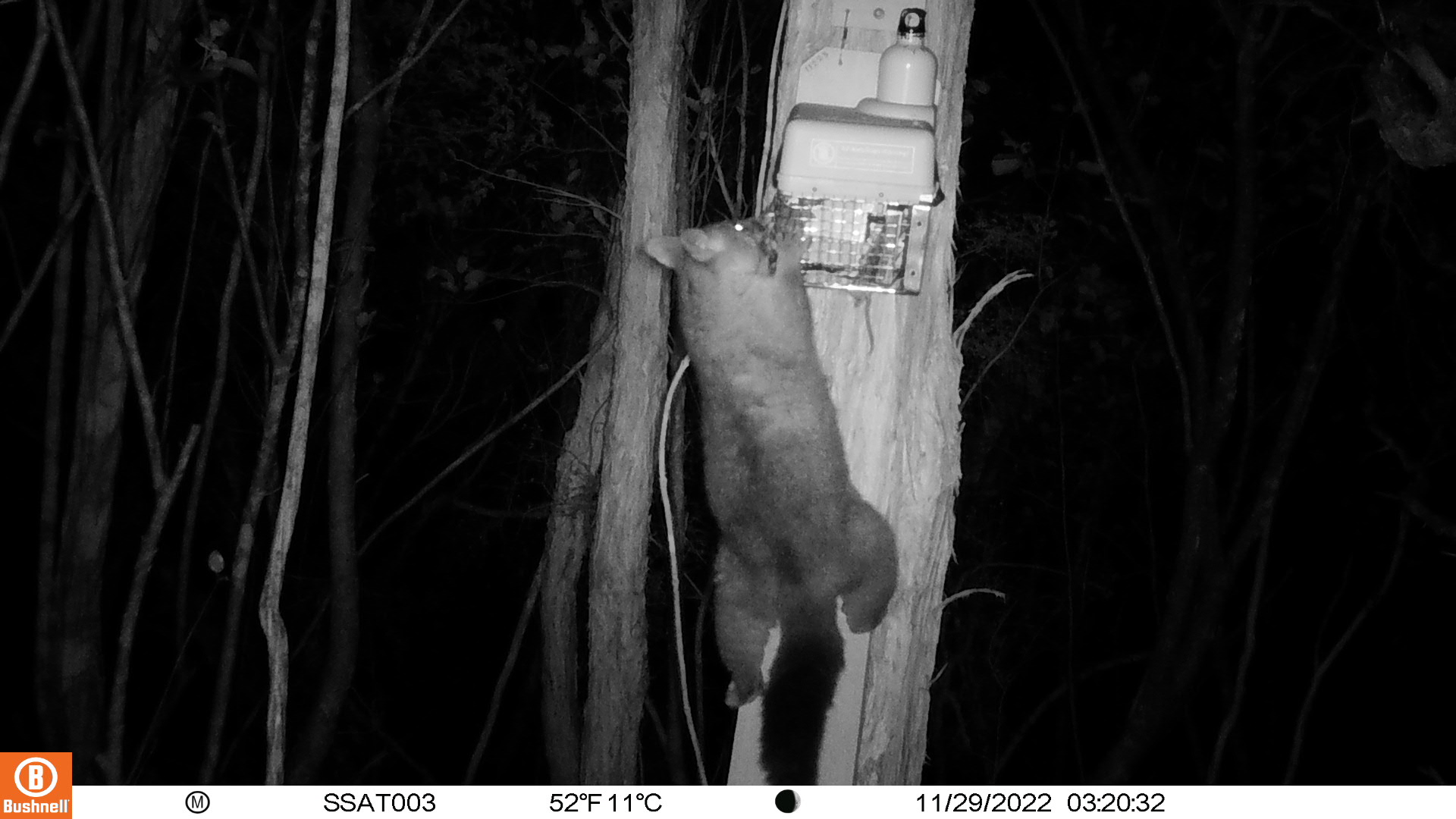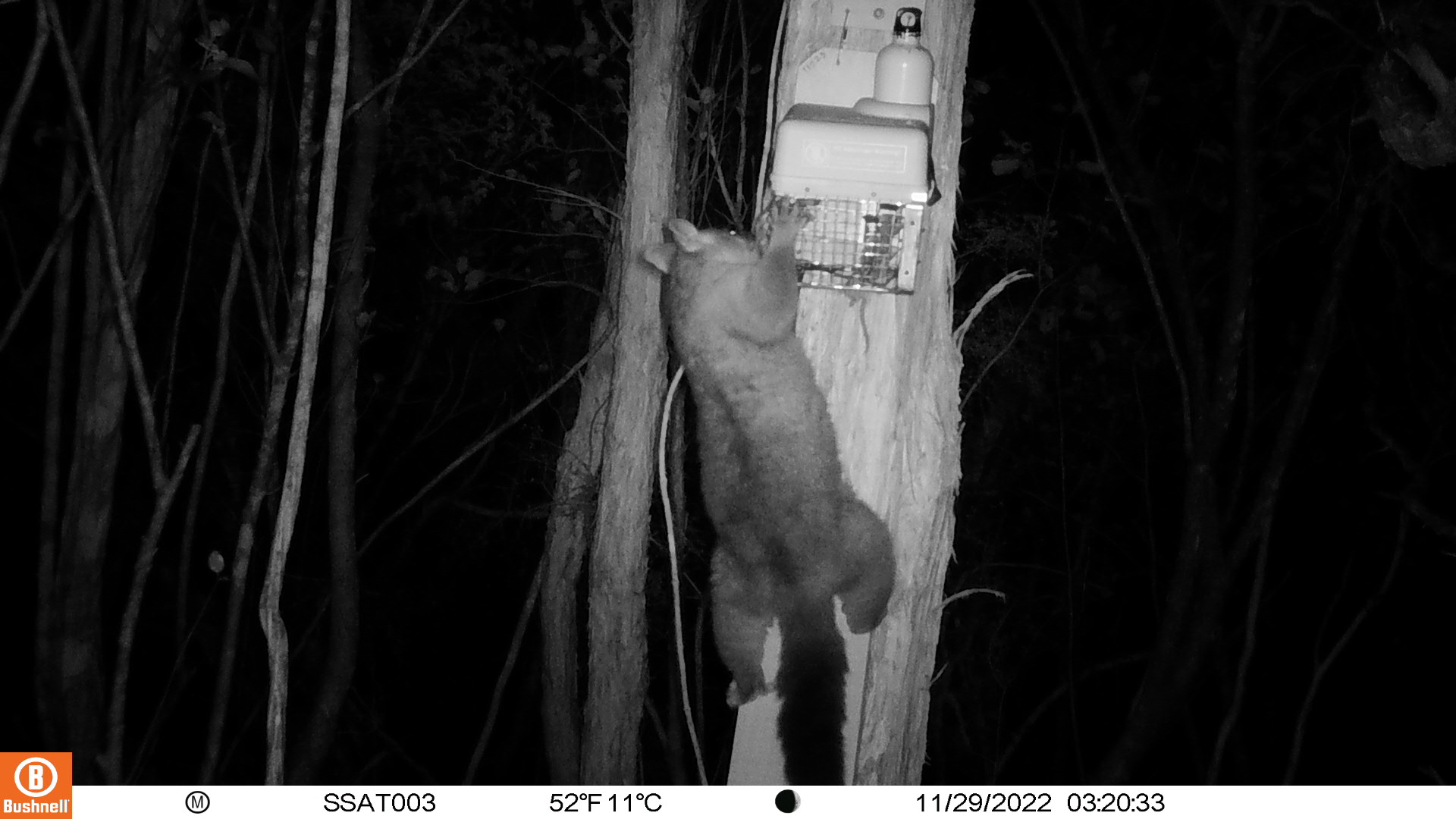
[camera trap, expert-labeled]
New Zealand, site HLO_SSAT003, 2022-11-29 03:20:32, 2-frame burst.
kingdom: Animalia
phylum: Chordata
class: Mammalia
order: Diprotodontia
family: Phalangeridae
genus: Trichosurus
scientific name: Trichosurus vulpecula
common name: common brushtail possum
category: possum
Possum (common brushtail possum) (Trichosurus vulpecula).